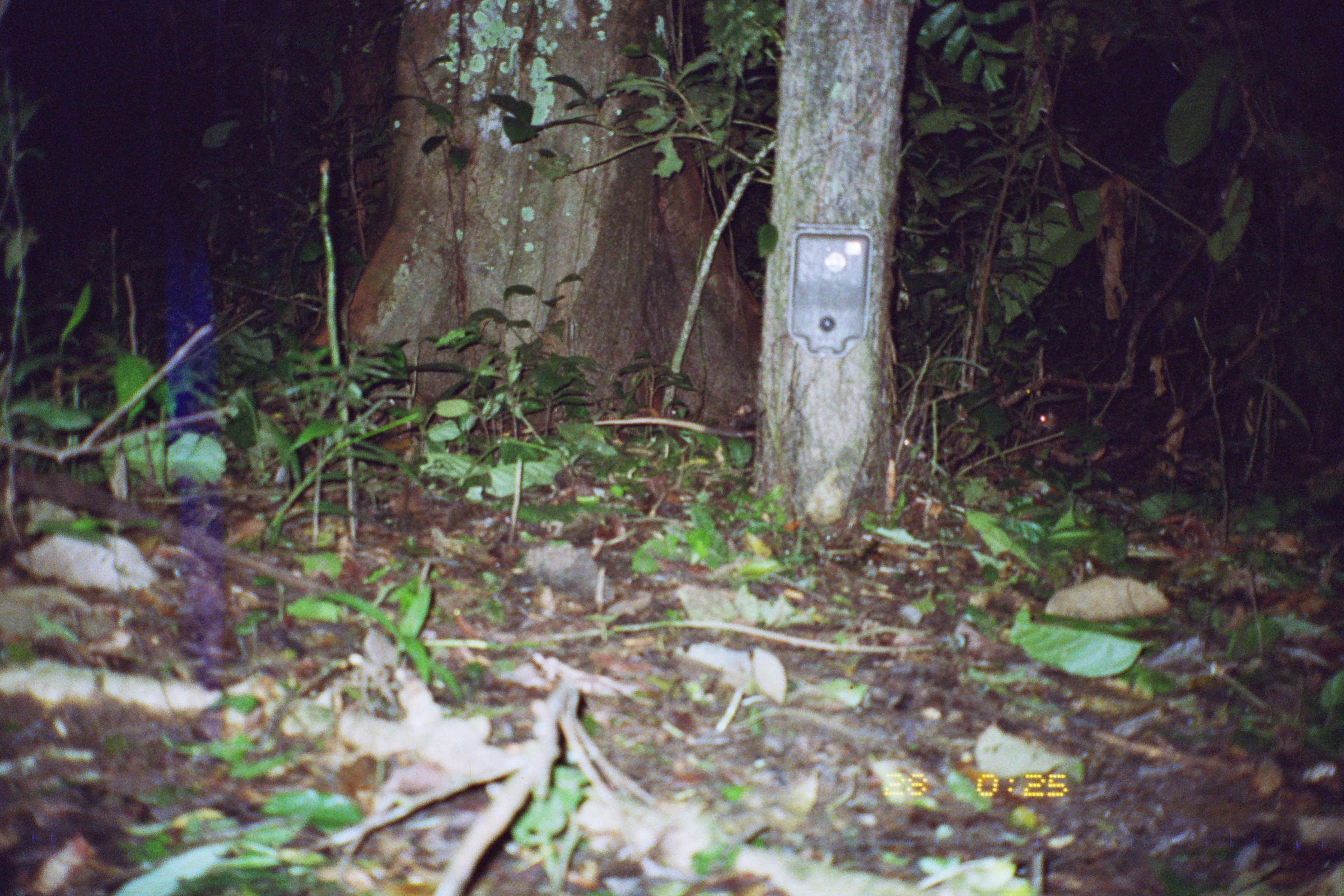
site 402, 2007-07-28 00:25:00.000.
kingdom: Animalia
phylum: Chordata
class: Mammalia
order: Didelphimorphia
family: Didelphidae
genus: Didelphis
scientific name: Didelphis marsupialis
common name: southern opossum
Didelphis marsupialis (southern opossum).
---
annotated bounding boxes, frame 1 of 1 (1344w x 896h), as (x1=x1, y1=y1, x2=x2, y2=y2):
didelphis marsupialis: (x1=1032, y1=407, x2=1108, y2=463)